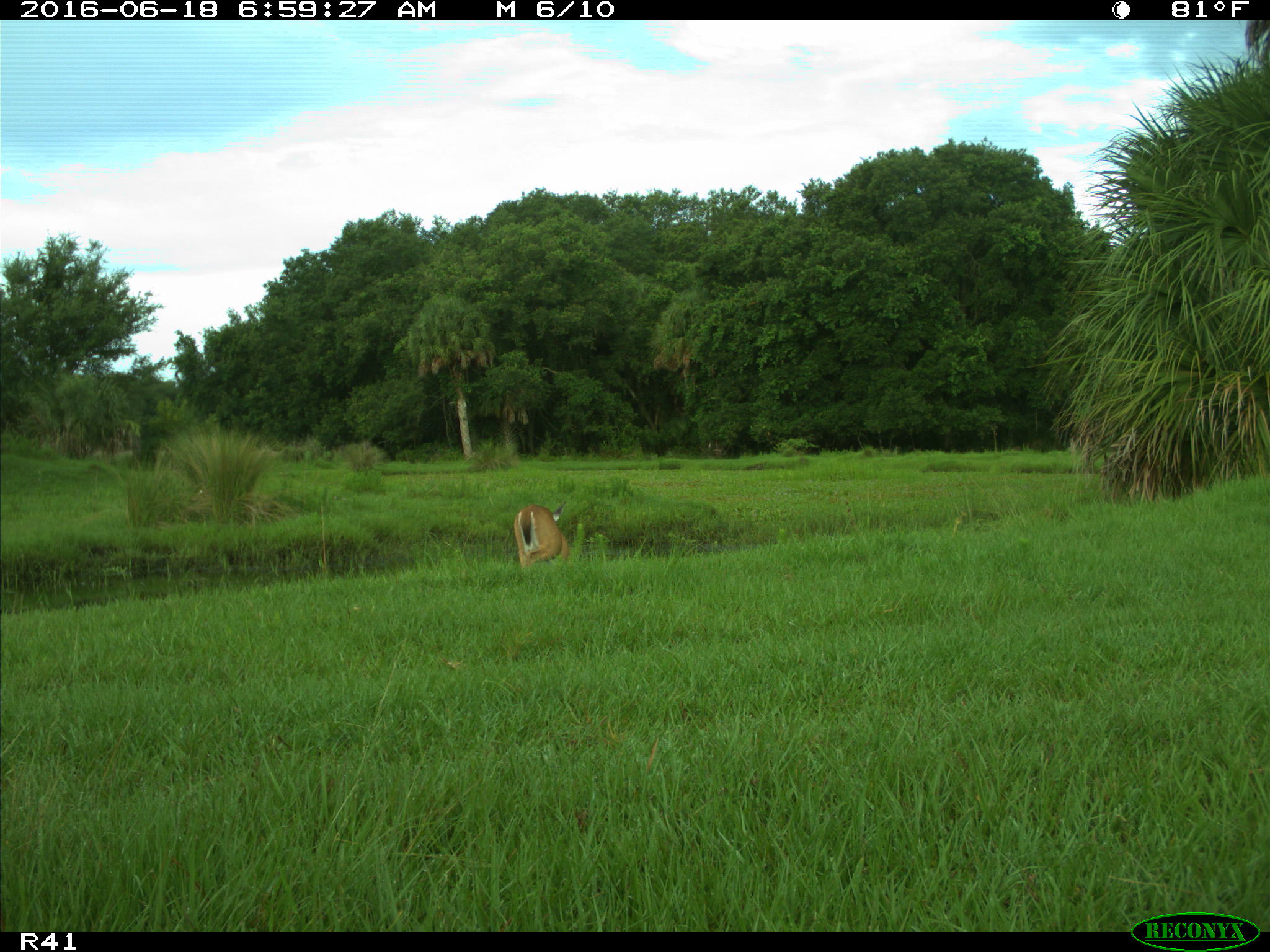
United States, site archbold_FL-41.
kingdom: Animalia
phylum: Chordata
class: Mammalia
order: Artiodactyla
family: Cervidae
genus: Odocoileus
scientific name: Odocoileus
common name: deer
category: unidentified deer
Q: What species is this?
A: Unidentified deer (deer) (Odocoileus).